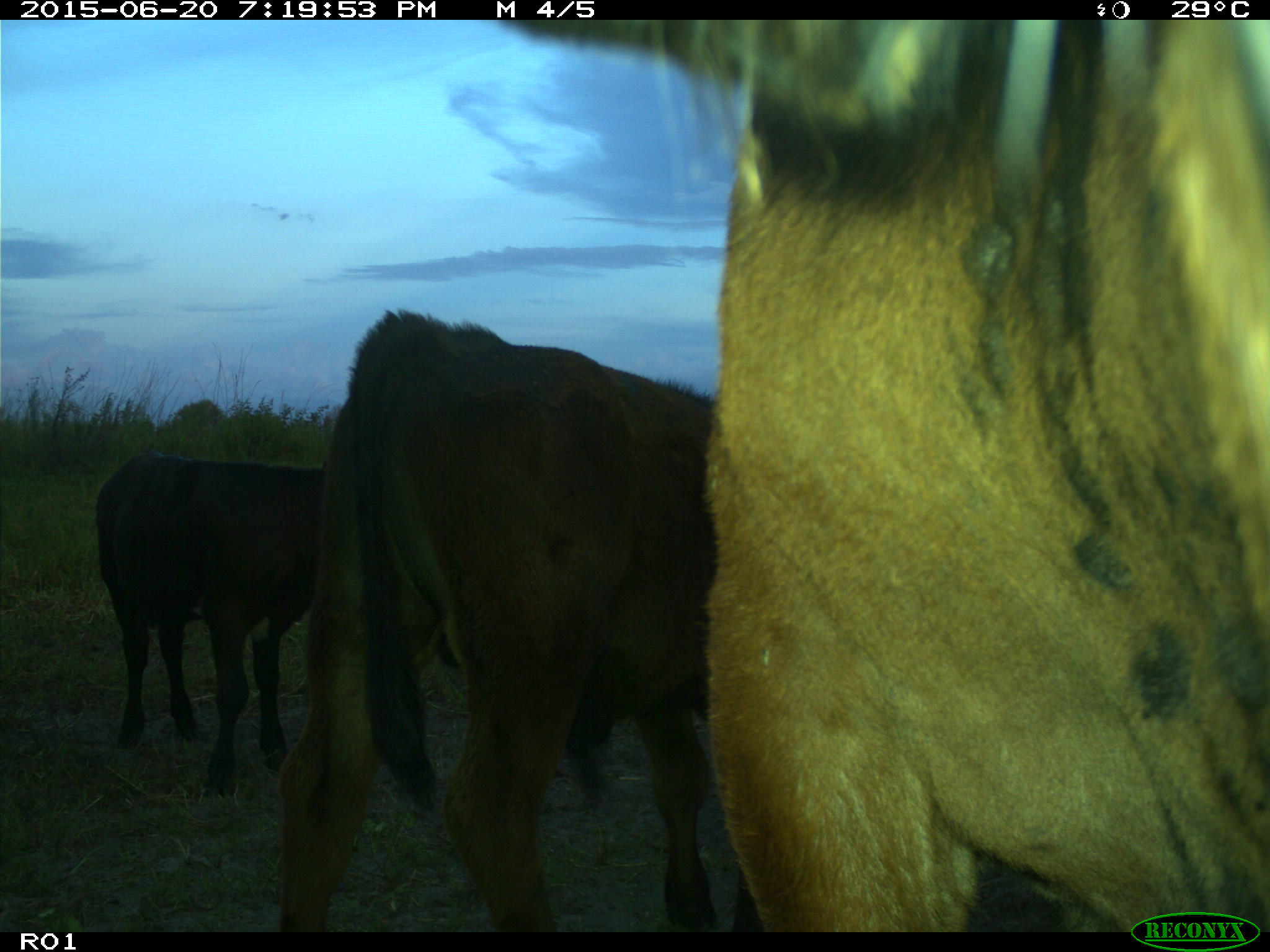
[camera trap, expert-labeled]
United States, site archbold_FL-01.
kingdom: Animalia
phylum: Chordata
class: Mammalia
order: Artiodactyla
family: Bovidae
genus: Bos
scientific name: Bos taurus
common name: domestic cow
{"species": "Bos taurus (domestic cow)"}